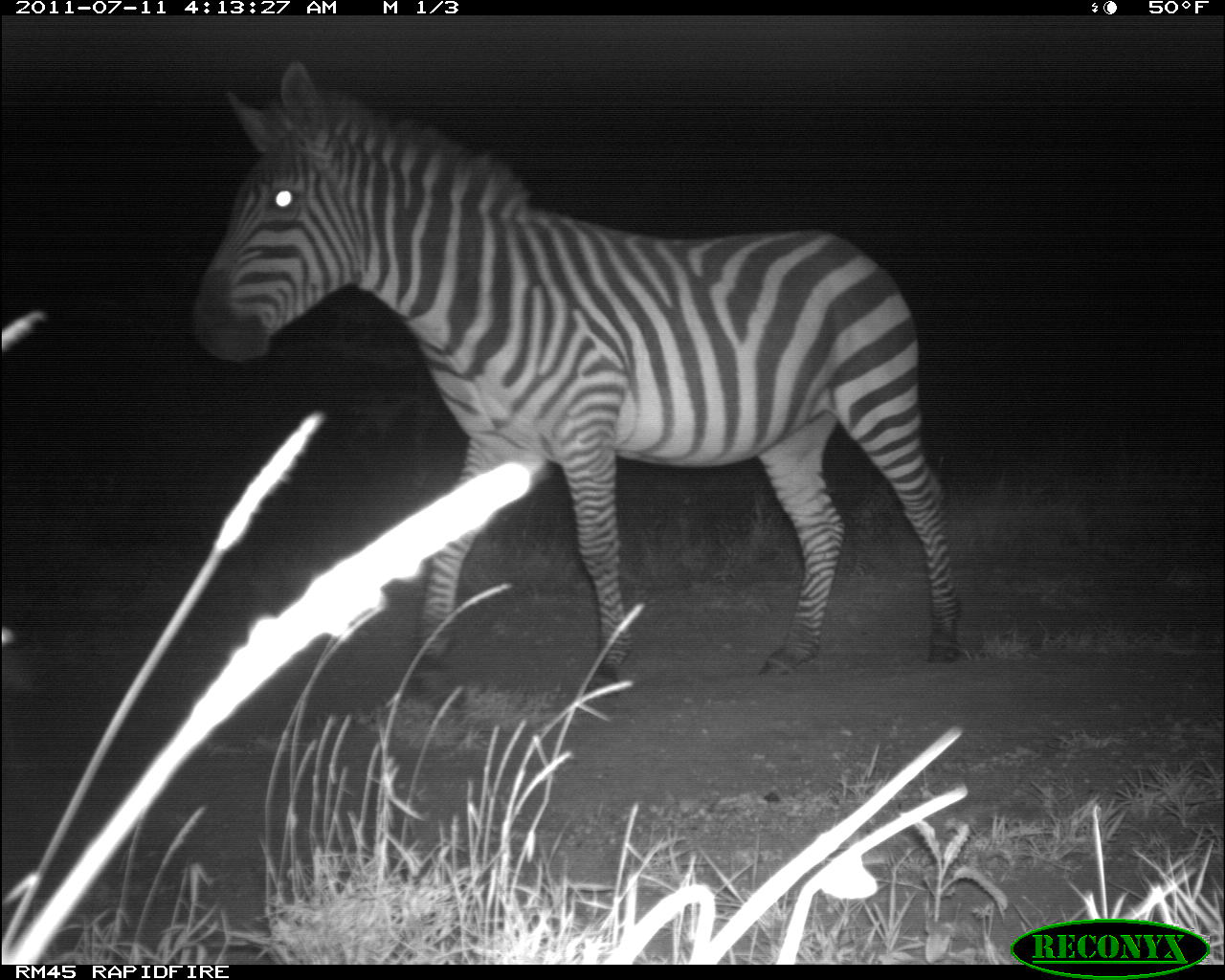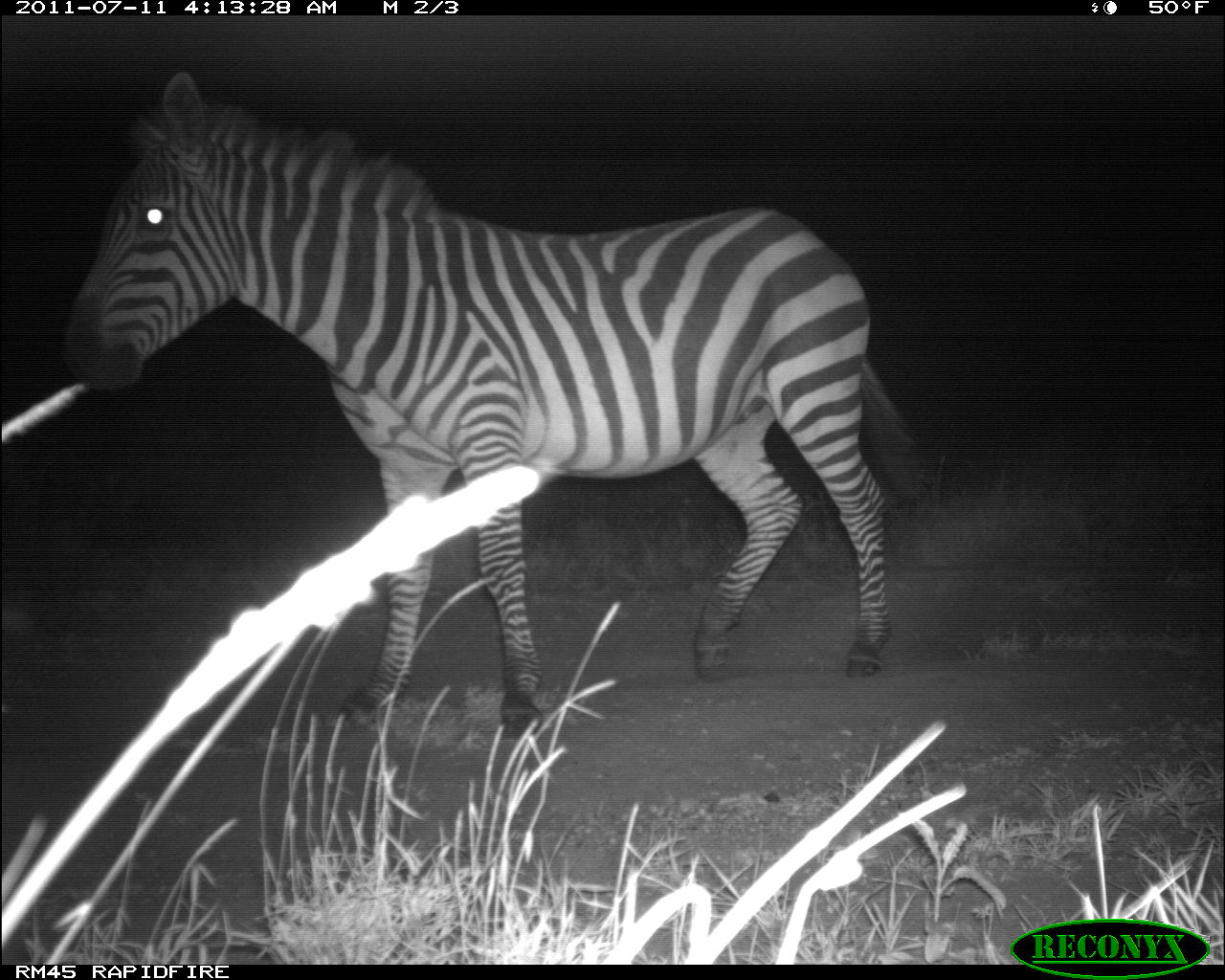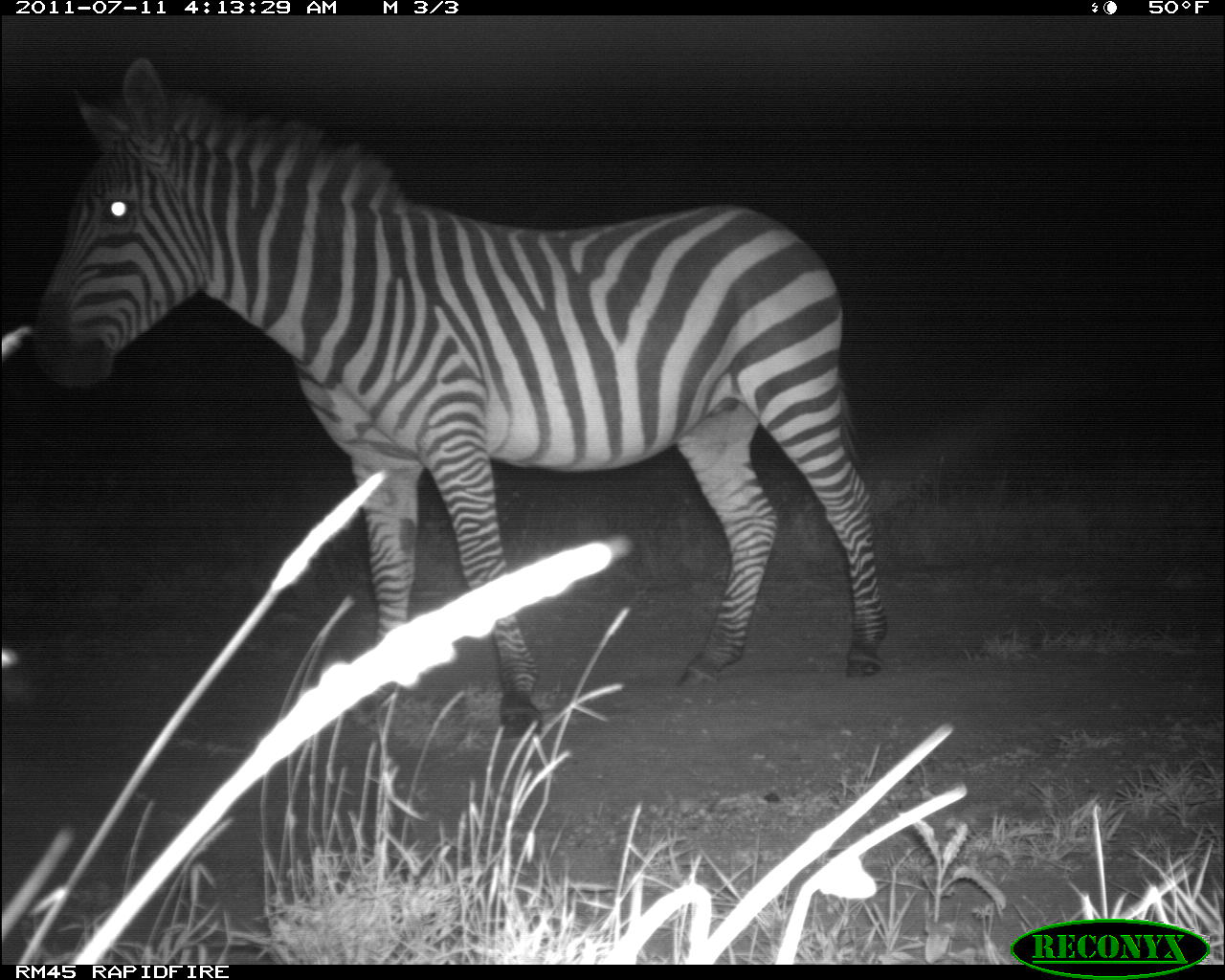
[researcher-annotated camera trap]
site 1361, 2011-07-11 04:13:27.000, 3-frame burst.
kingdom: Animalia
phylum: Chordata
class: Mammalia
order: Perissodactyla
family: Equidae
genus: Equus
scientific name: Equus quagga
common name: plains zebra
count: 1